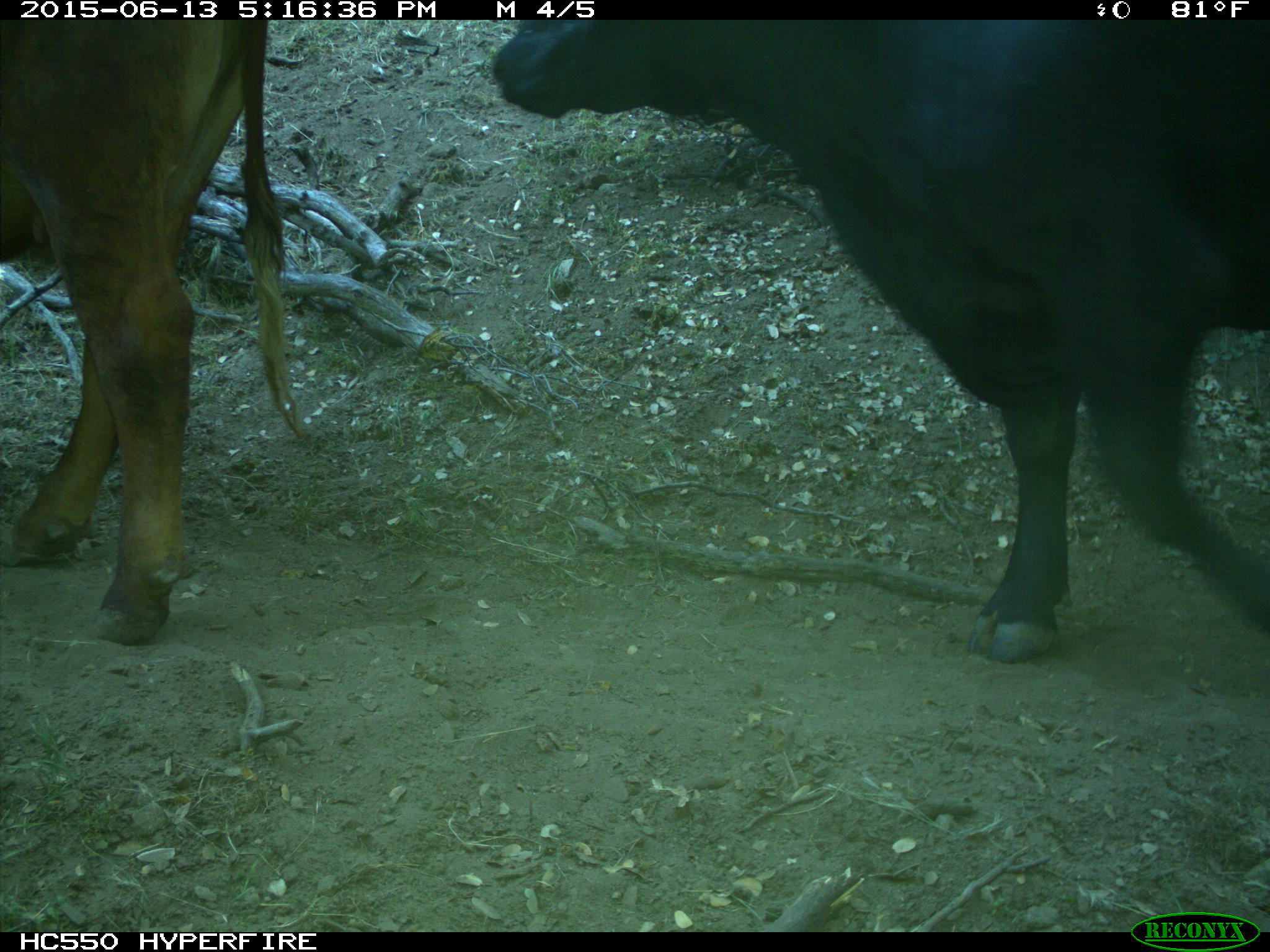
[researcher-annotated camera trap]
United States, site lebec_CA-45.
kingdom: Animalia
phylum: Chordata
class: Mammalia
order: Artiodactyla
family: Bovidae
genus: Bos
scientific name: Bos taurus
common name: domestic cow